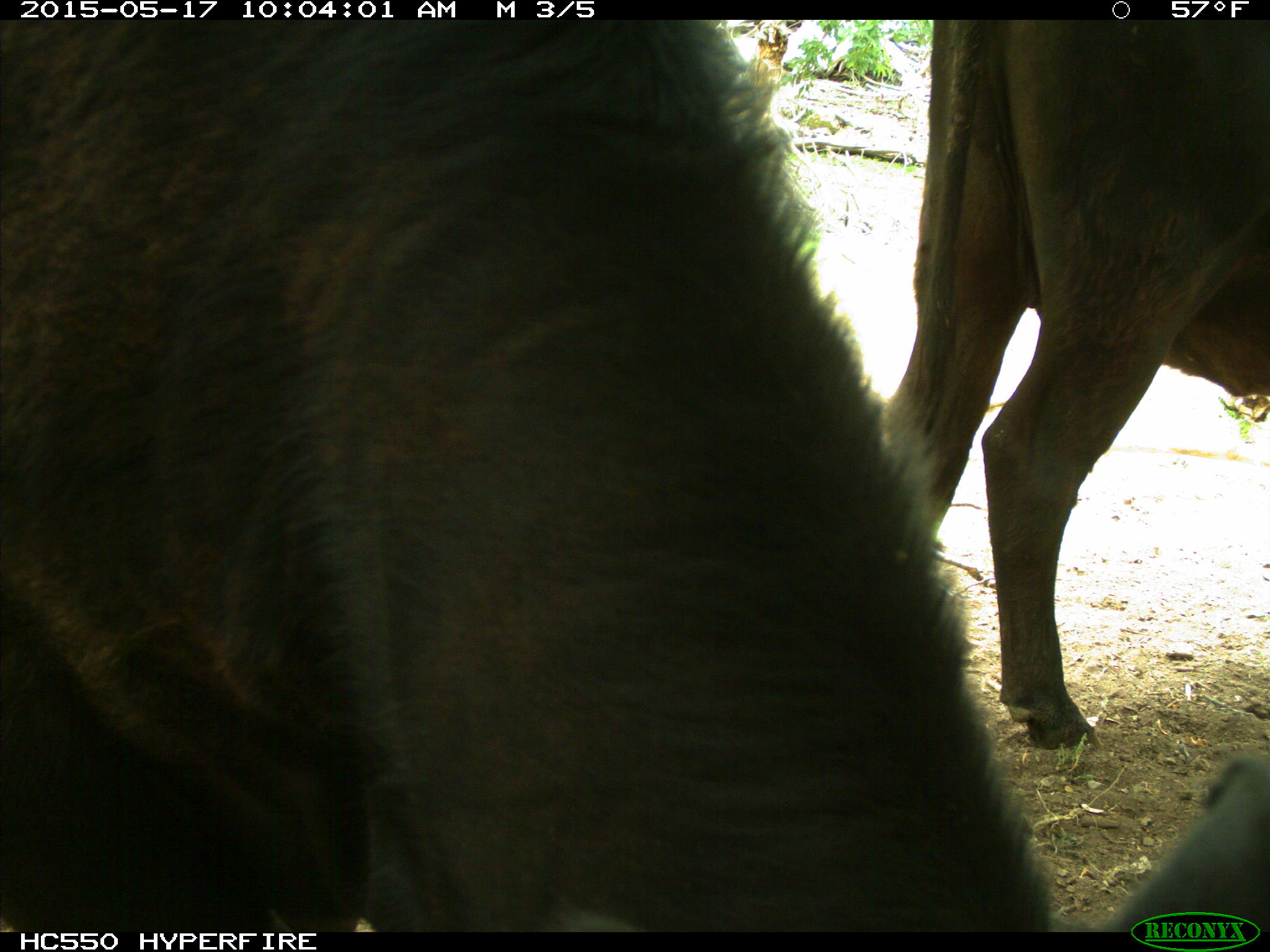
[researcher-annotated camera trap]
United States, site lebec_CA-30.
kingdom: Animalia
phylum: Chordata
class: Mammalia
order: Artiodactyla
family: Bovidae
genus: Bos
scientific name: Bos taurus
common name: domestic cow